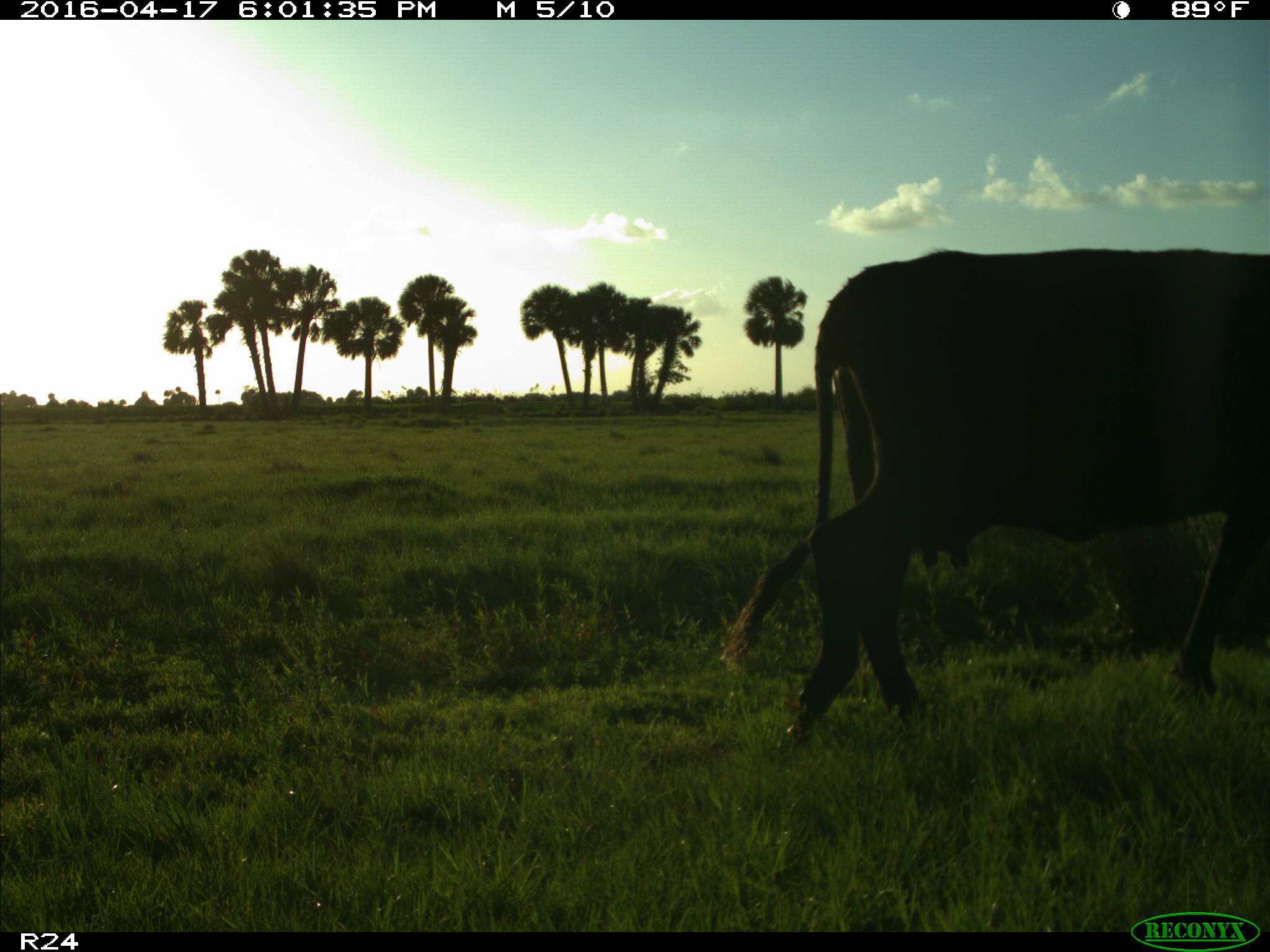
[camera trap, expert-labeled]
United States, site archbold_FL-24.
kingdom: Animalia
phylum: Chordata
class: Mammalia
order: Artiodactyla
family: Bovidae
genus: Bos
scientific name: Bos taurus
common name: domestic cow